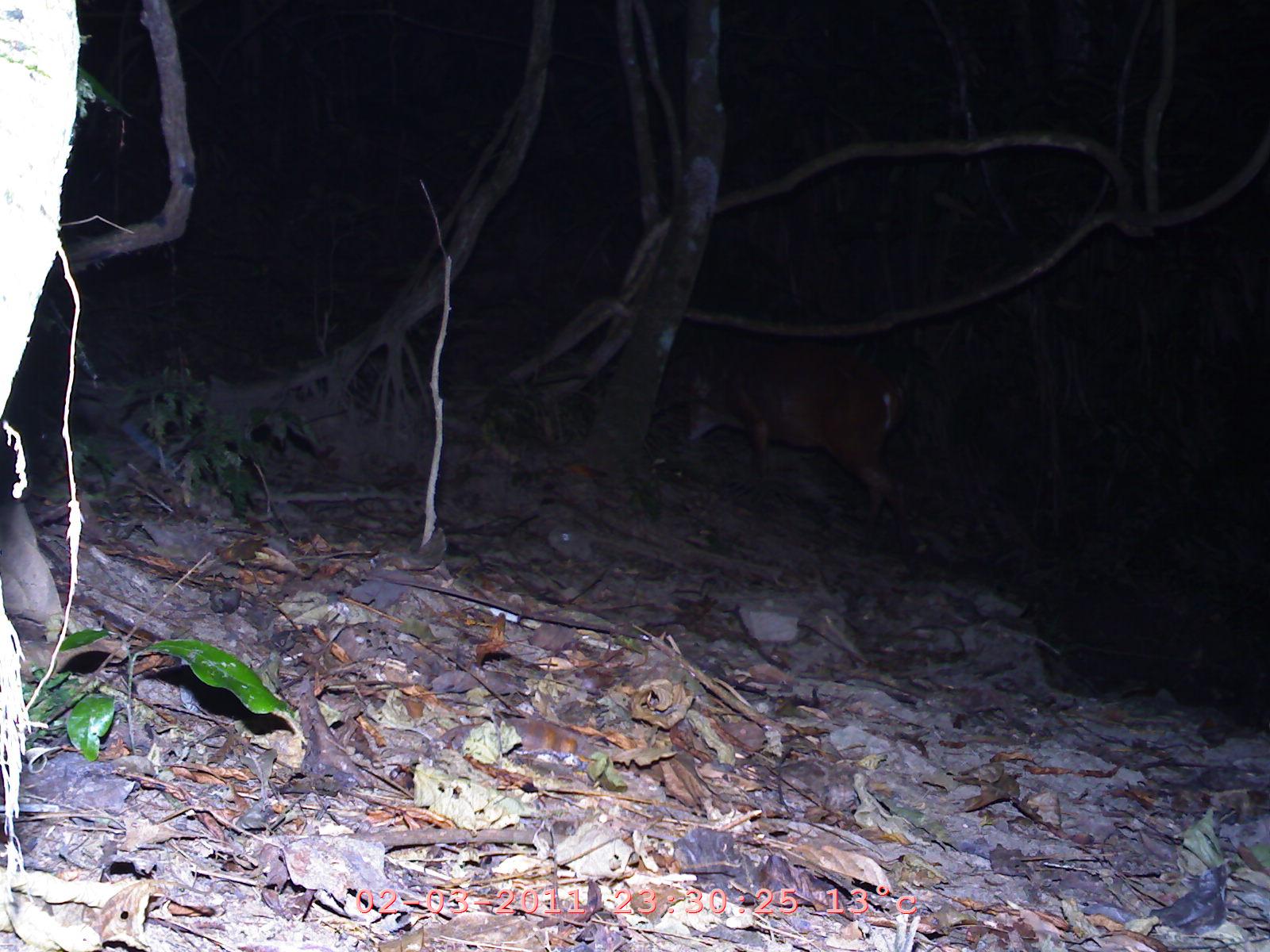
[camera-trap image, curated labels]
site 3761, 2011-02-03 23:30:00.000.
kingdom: Animalia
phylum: Chordata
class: Mammalia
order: Artiodactyla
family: Cervidae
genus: Muntiacus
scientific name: Muntiacus muntjak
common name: southern red muntjac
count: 1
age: adult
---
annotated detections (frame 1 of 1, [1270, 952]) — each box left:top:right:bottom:
muntiacus muntjak: 682:335:915:559